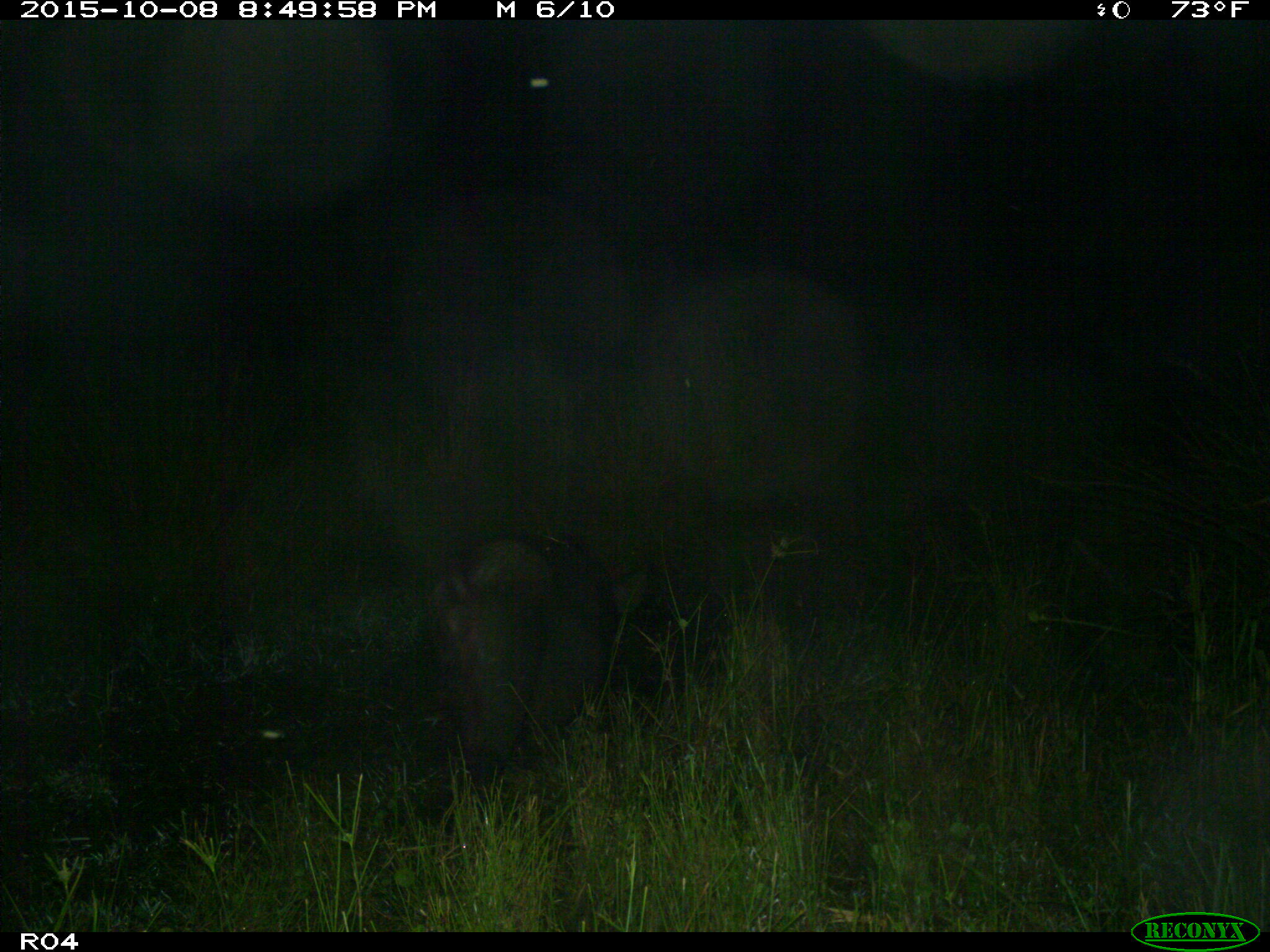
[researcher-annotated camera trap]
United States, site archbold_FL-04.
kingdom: Animalia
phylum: Chordata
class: Mammalia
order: Artiodactyla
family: Suidae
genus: Sus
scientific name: Sus scrofa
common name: wild boar